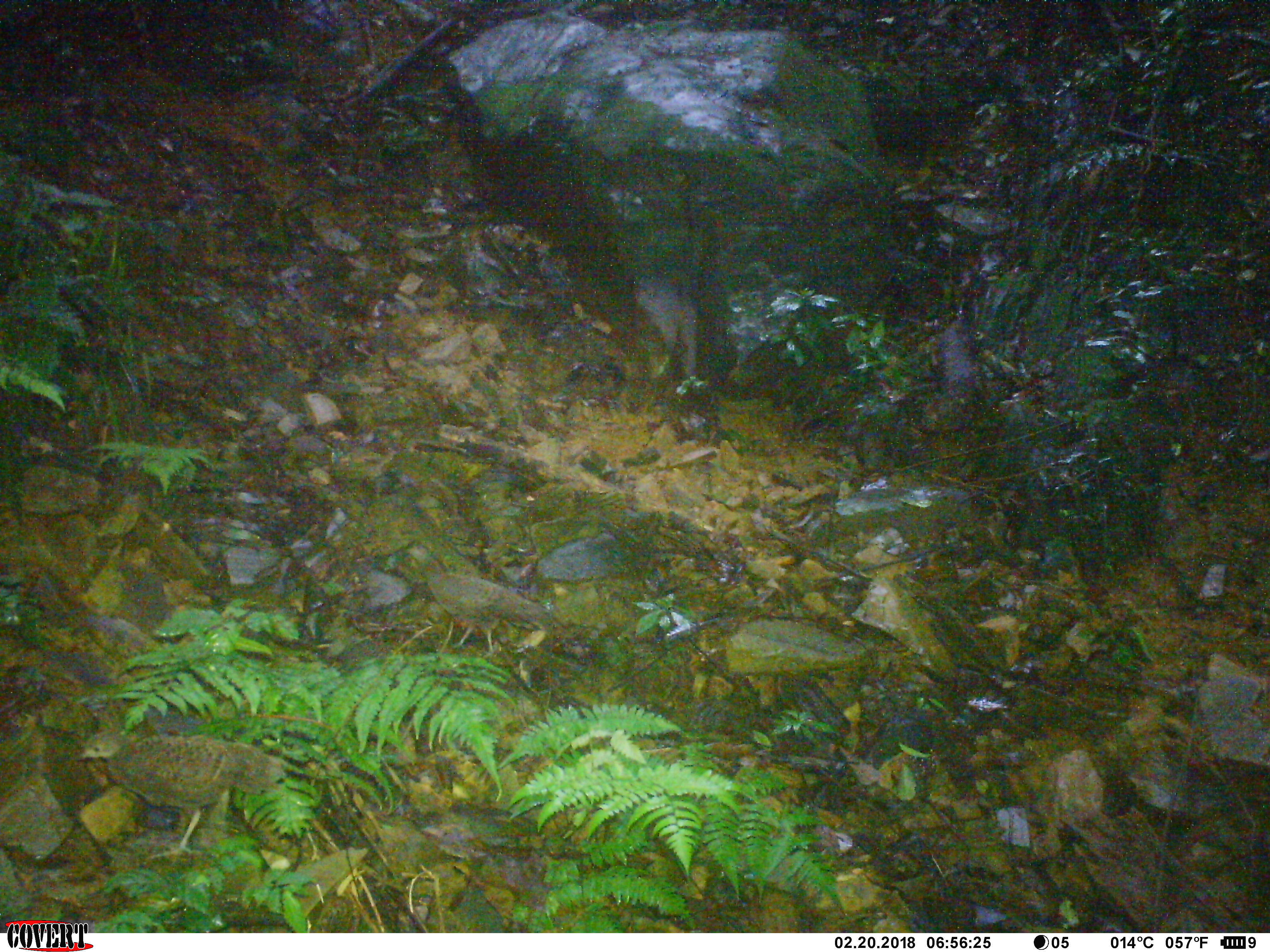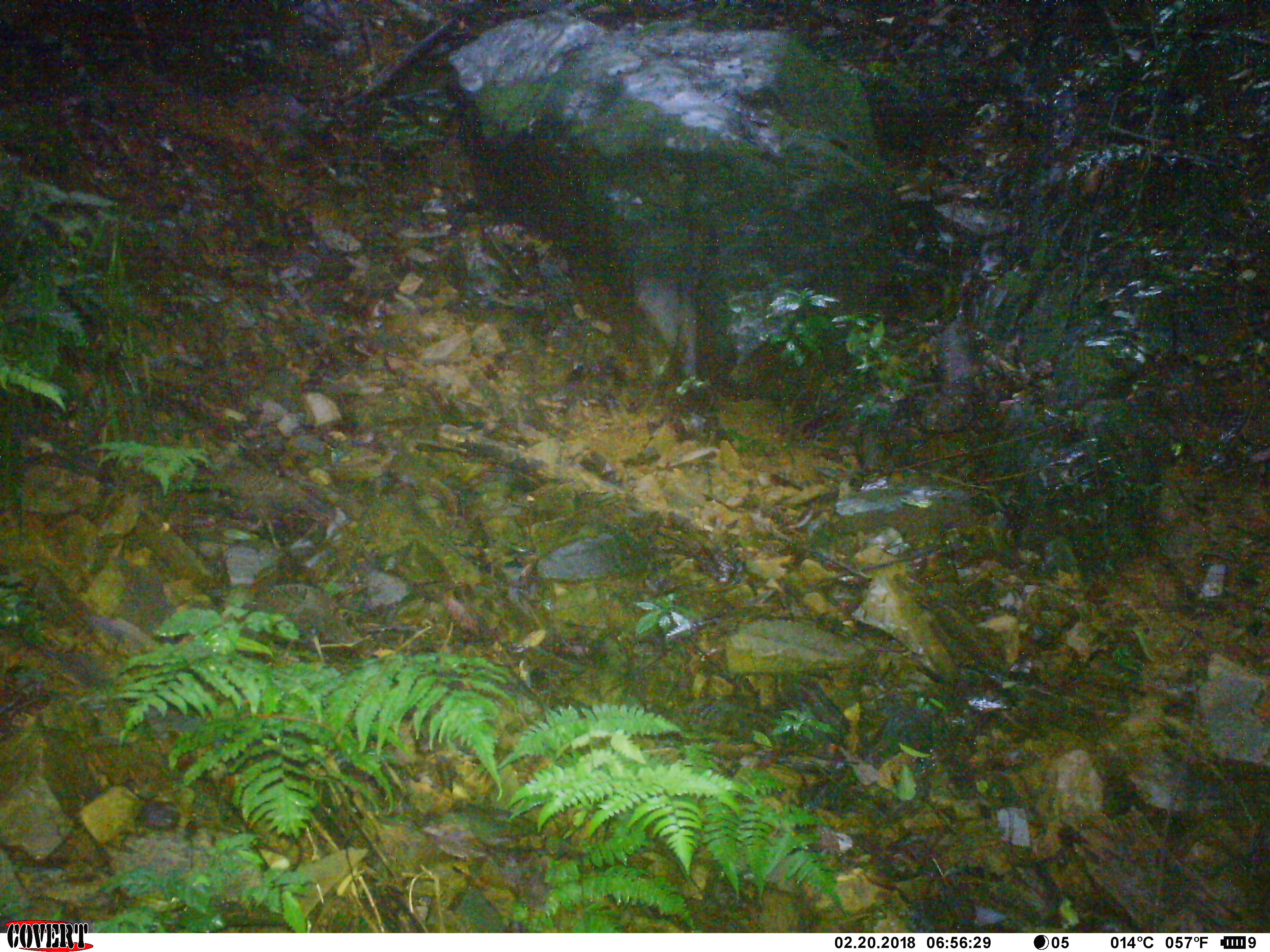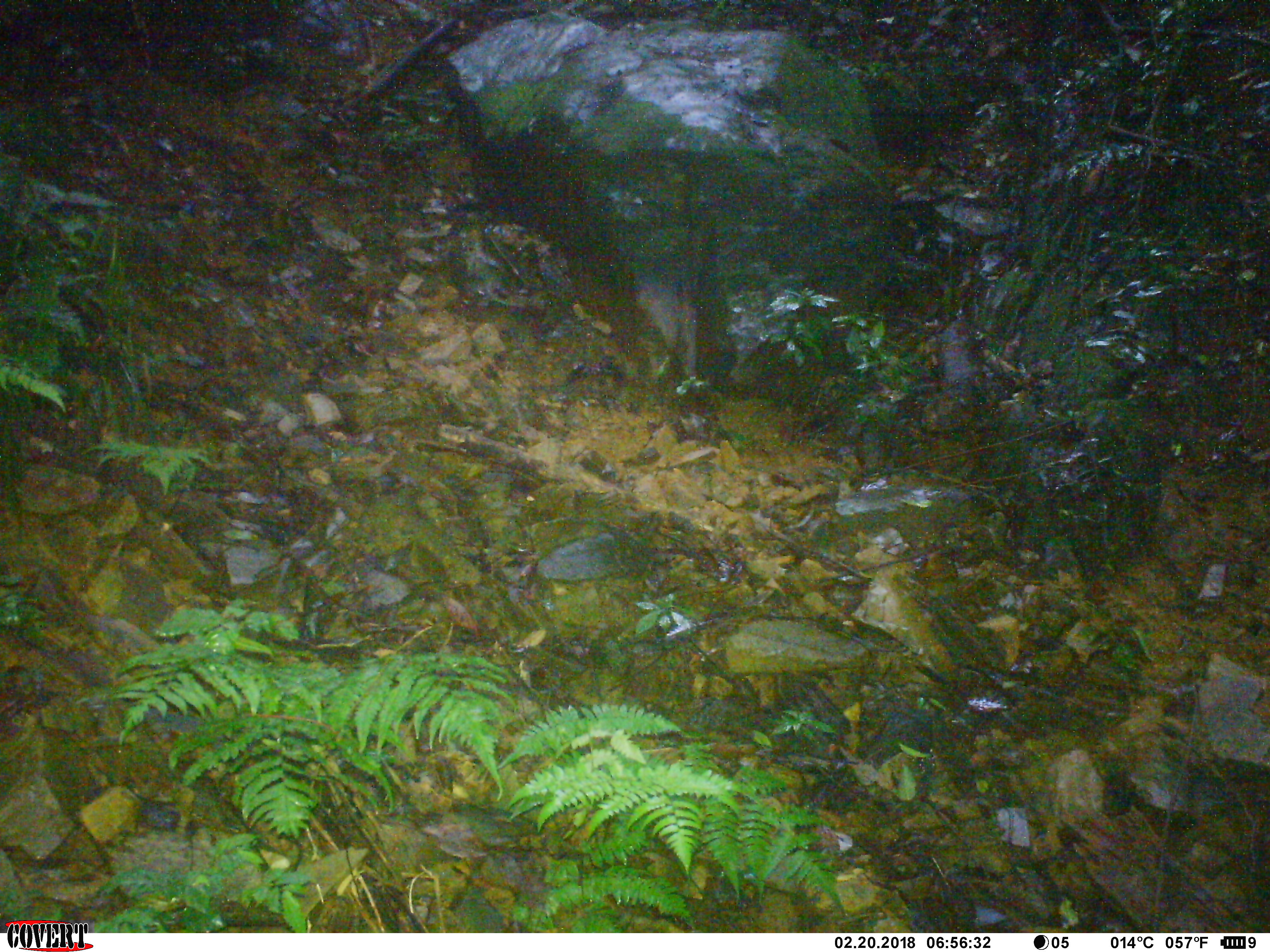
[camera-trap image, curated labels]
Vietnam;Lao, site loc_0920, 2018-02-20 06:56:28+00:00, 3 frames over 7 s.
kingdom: Animalia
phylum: Chordata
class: Aves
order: Galliformes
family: Phasianidae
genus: Polyplectron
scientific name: Polyplectron bicalcaratum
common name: gray peacock-pheasant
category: grey peacock pheasant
Grey peacock pheasant (gray peacock-pheasant) (Polyplectron bicalcaratum). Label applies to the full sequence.